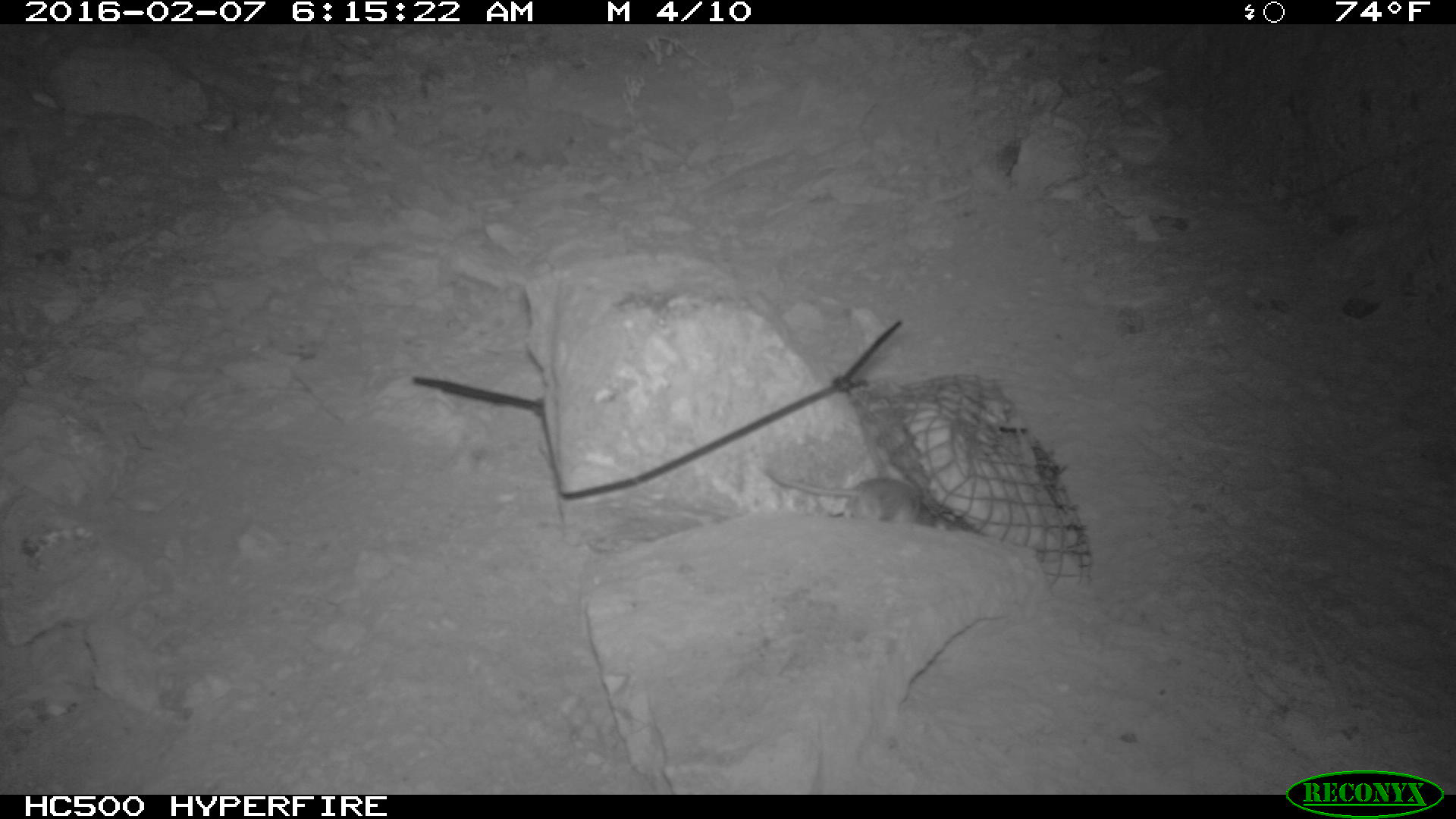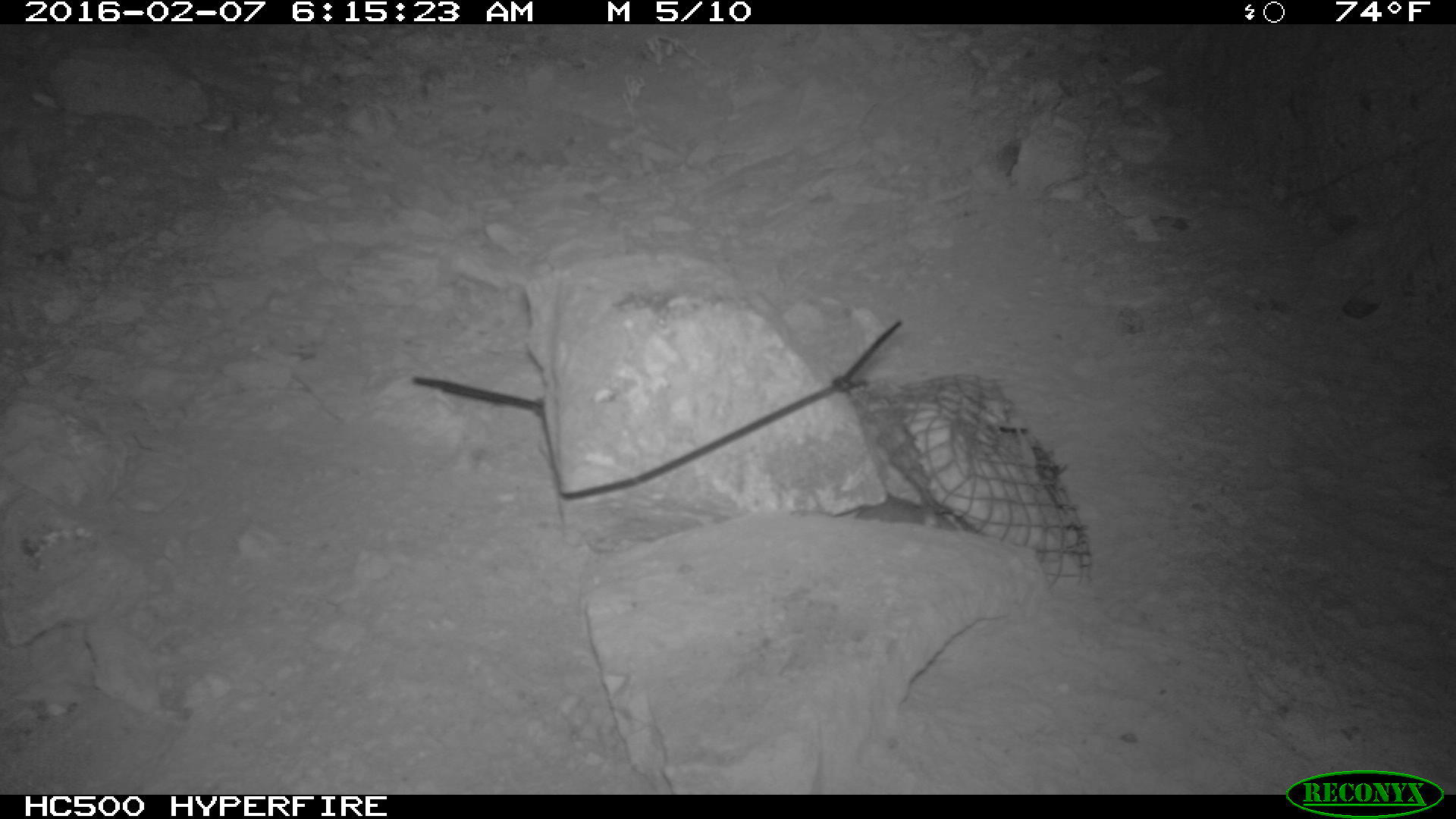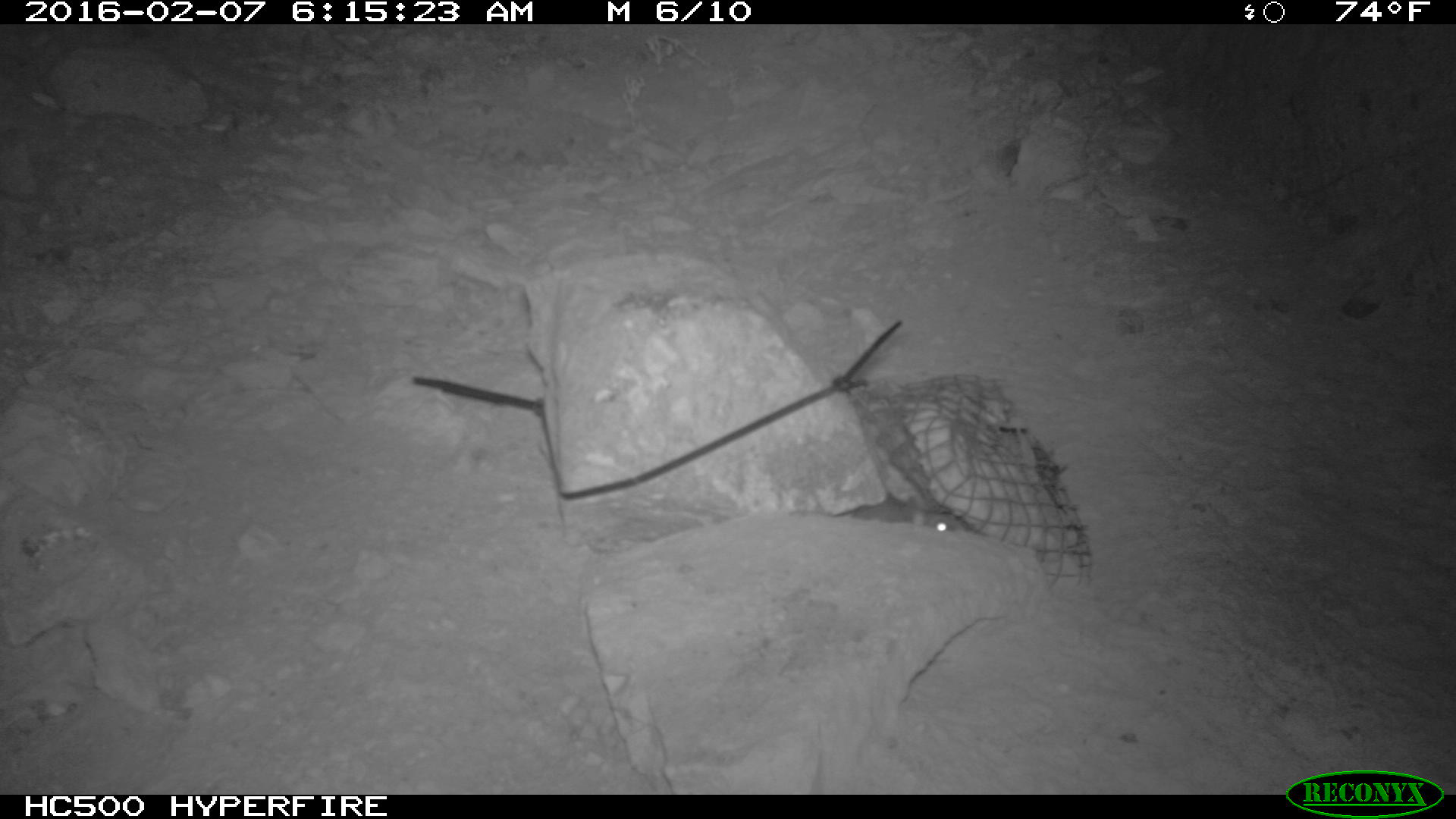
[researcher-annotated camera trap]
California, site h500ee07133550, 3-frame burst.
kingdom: Animalia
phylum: Chordata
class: Mammalia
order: Rodentia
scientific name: Rodentia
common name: rodent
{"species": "rodent (Rodentia)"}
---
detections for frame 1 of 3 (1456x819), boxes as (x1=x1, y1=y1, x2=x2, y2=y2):
rodent: (x1=760, y1=468, x2=948, y2=530)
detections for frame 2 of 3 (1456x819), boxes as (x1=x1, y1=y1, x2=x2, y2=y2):
rodent: (x1=854, y1=496, x2=958, y2=532)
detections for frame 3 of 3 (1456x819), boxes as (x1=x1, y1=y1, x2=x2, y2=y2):
rodent: (x1=855, y1=496, x2=960, y2=535)